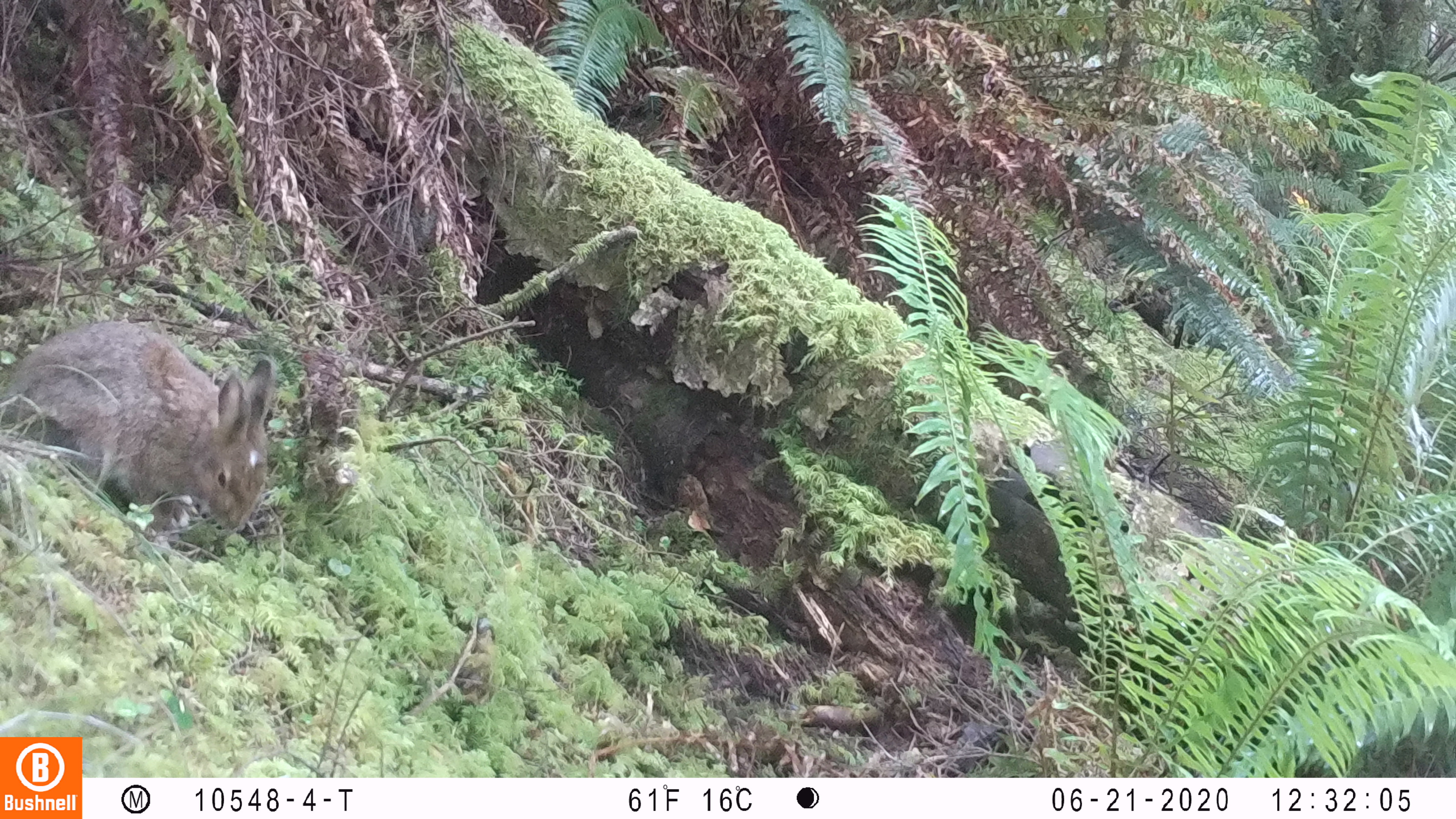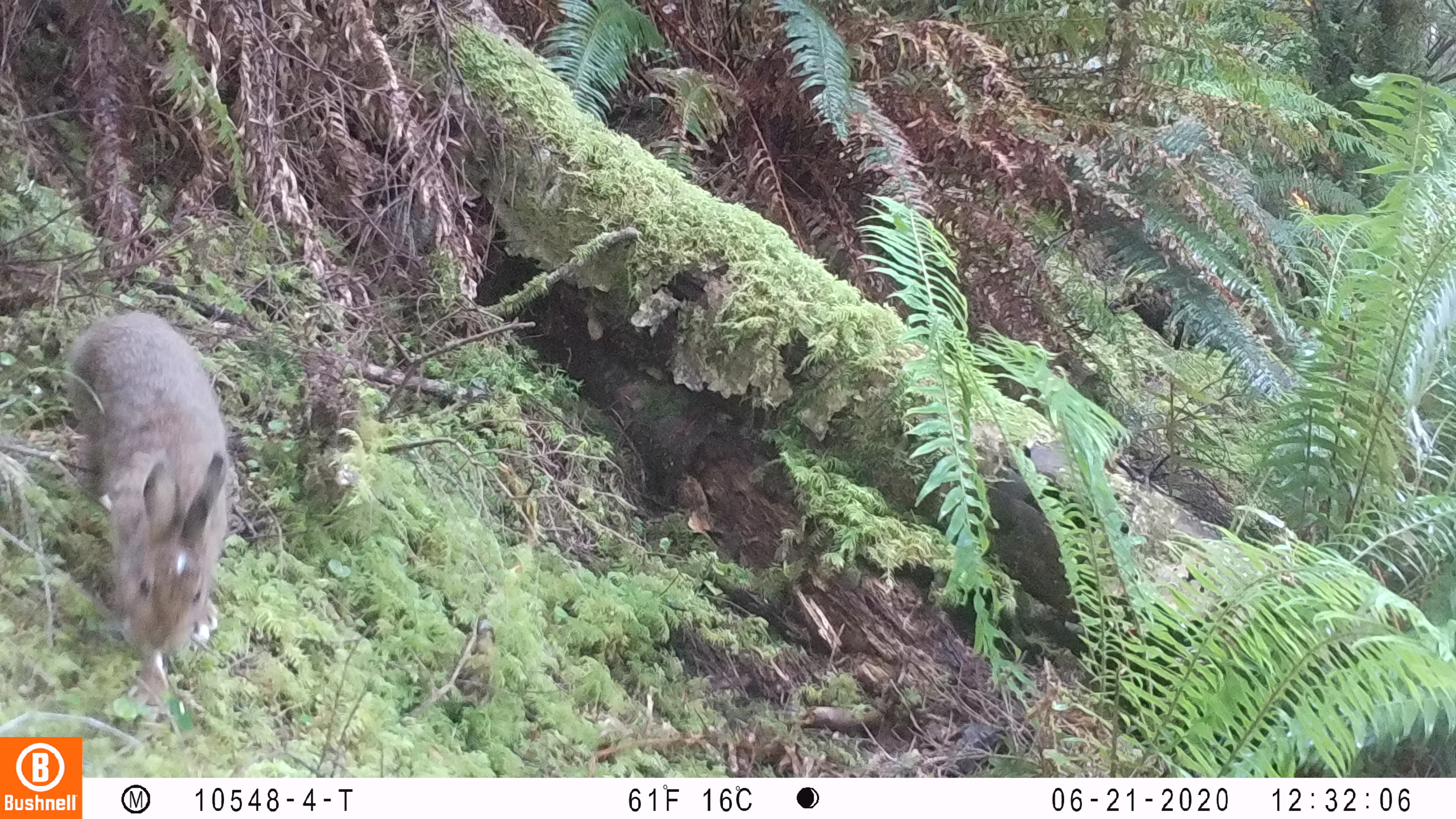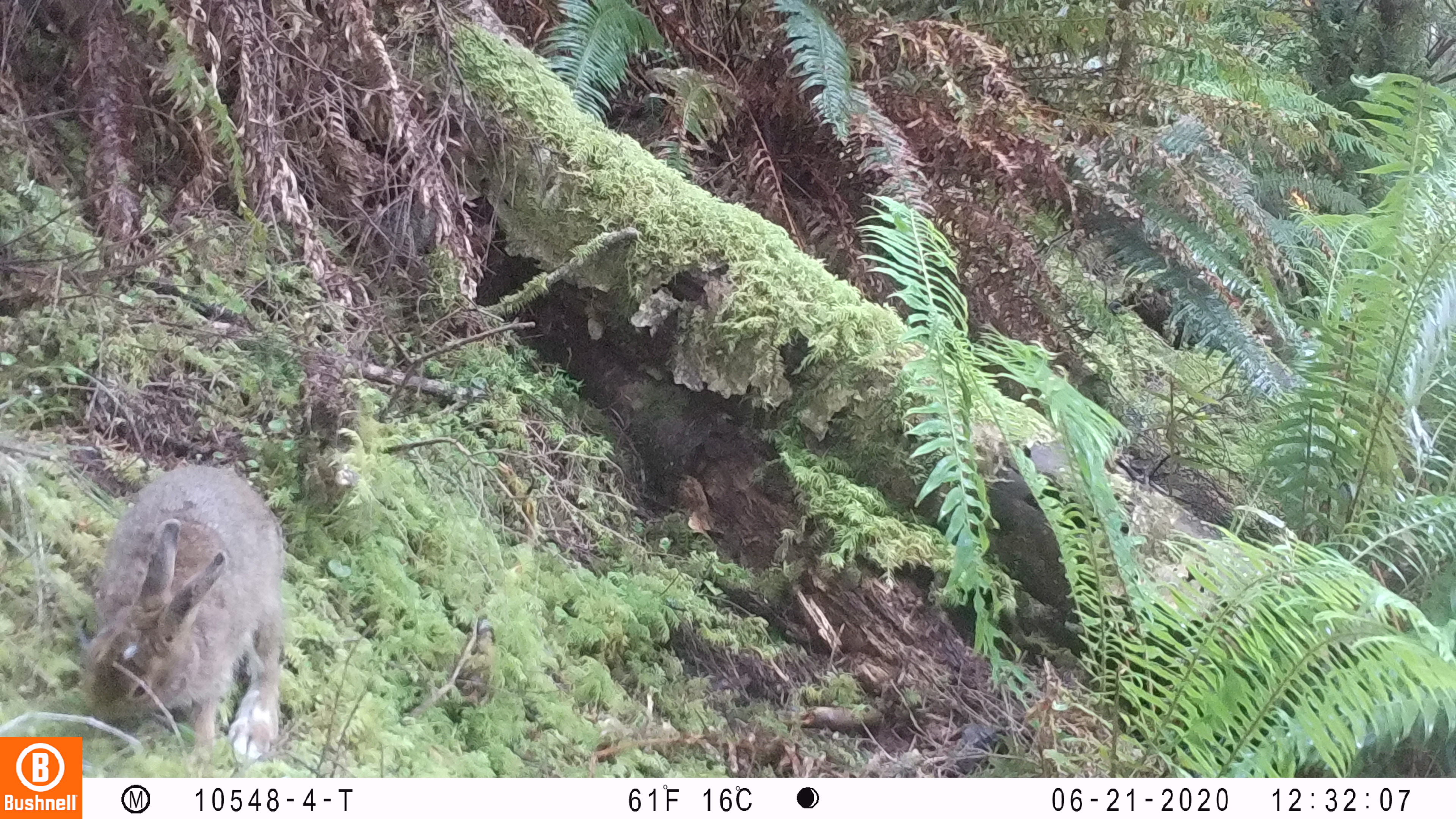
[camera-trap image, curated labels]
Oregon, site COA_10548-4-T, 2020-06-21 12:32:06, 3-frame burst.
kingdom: Animalia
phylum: Chordata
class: Mammalia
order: Lagomorpha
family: Leporidae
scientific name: Leporidae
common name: hares and rabbits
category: leporidae family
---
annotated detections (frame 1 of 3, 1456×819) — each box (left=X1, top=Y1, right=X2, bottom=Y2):
leporidae family: (left=1, top=315, right=275, bottom=559)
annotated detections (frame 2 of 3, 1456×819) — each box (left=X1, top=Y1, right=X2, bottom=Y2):
leporidae family: (left=67, top=309, right=227, bottom=647)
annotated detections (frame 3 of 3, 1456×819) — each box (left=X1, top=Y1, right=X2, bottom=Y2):
leporidae family: (left=80, top=467, right=286, bottom=734)